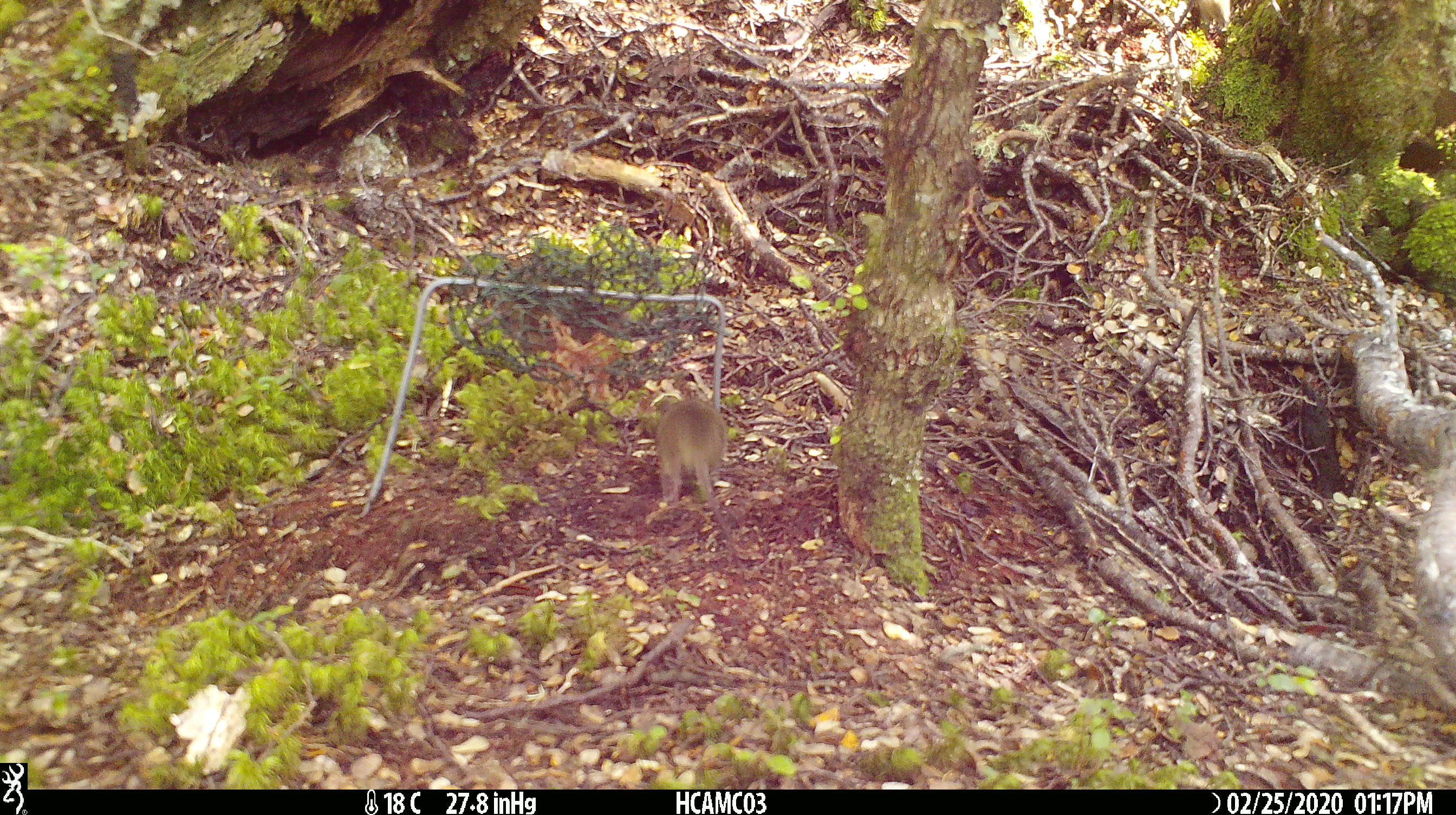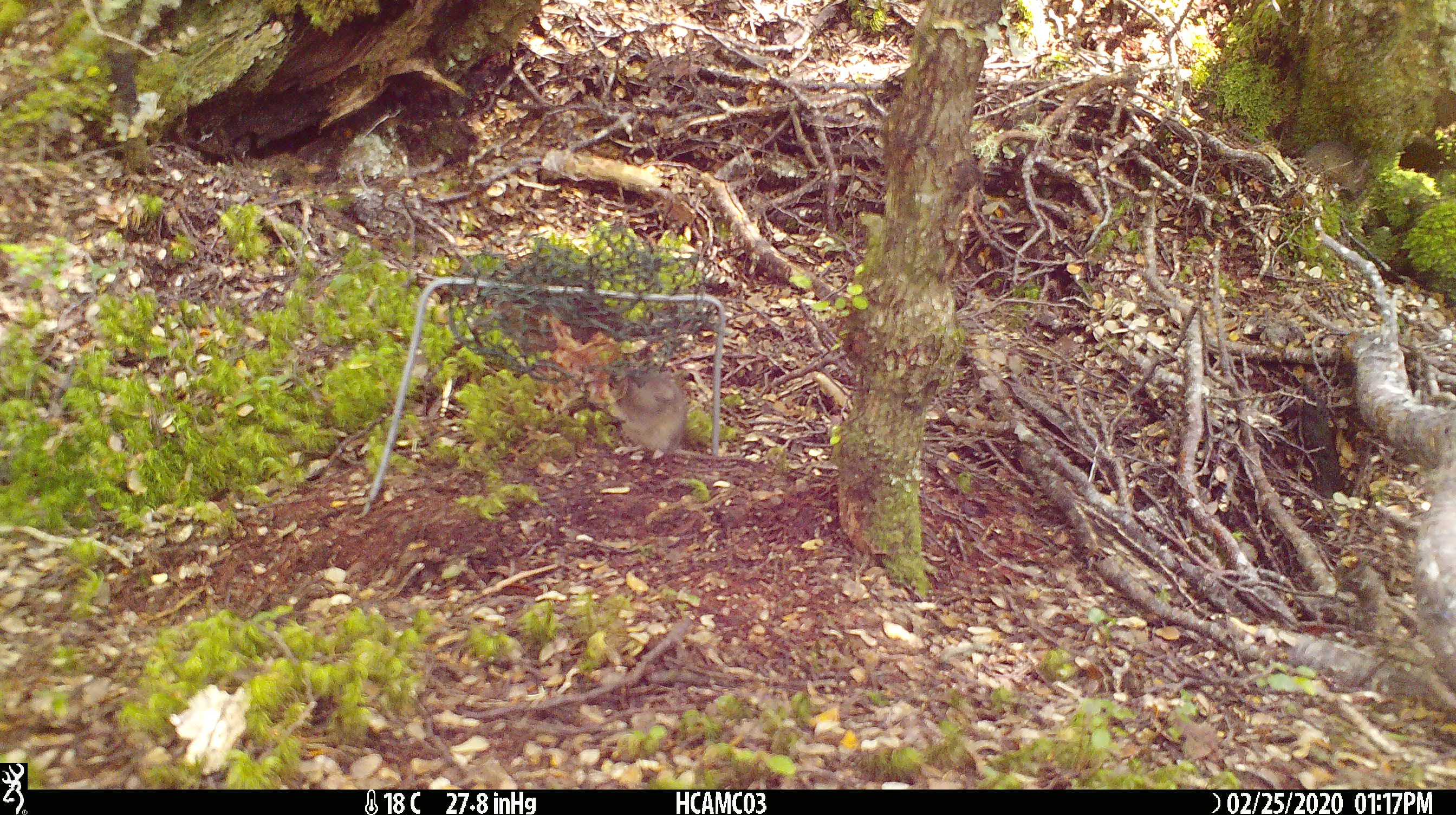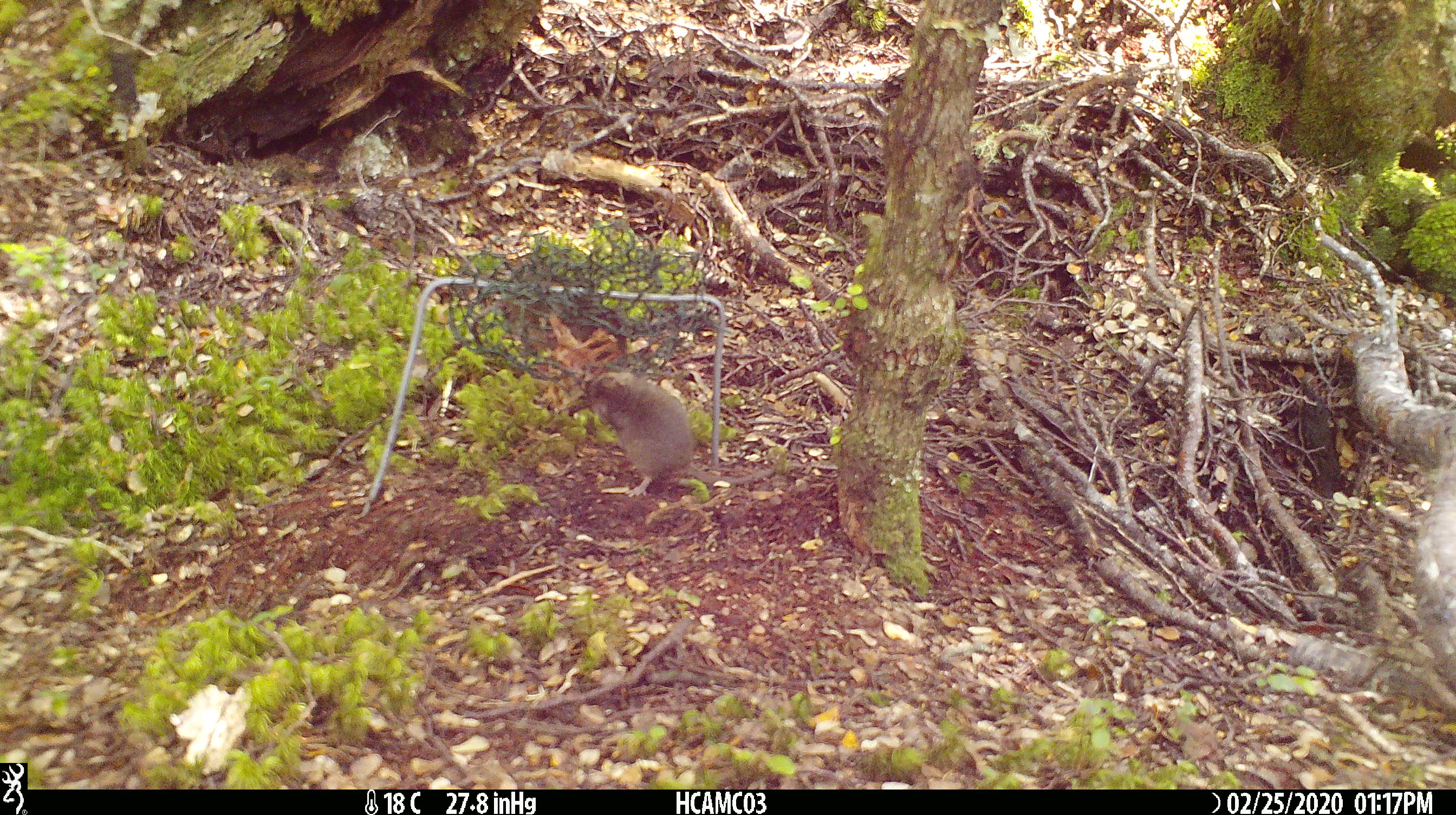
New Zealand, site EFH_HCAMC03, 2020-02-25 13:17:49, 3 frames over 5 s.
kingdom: Animalia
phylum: Chordata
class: Mammalia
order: Rodentia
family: Muridae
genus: Mus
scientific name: Mus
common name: mouse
Mouse (Mus).